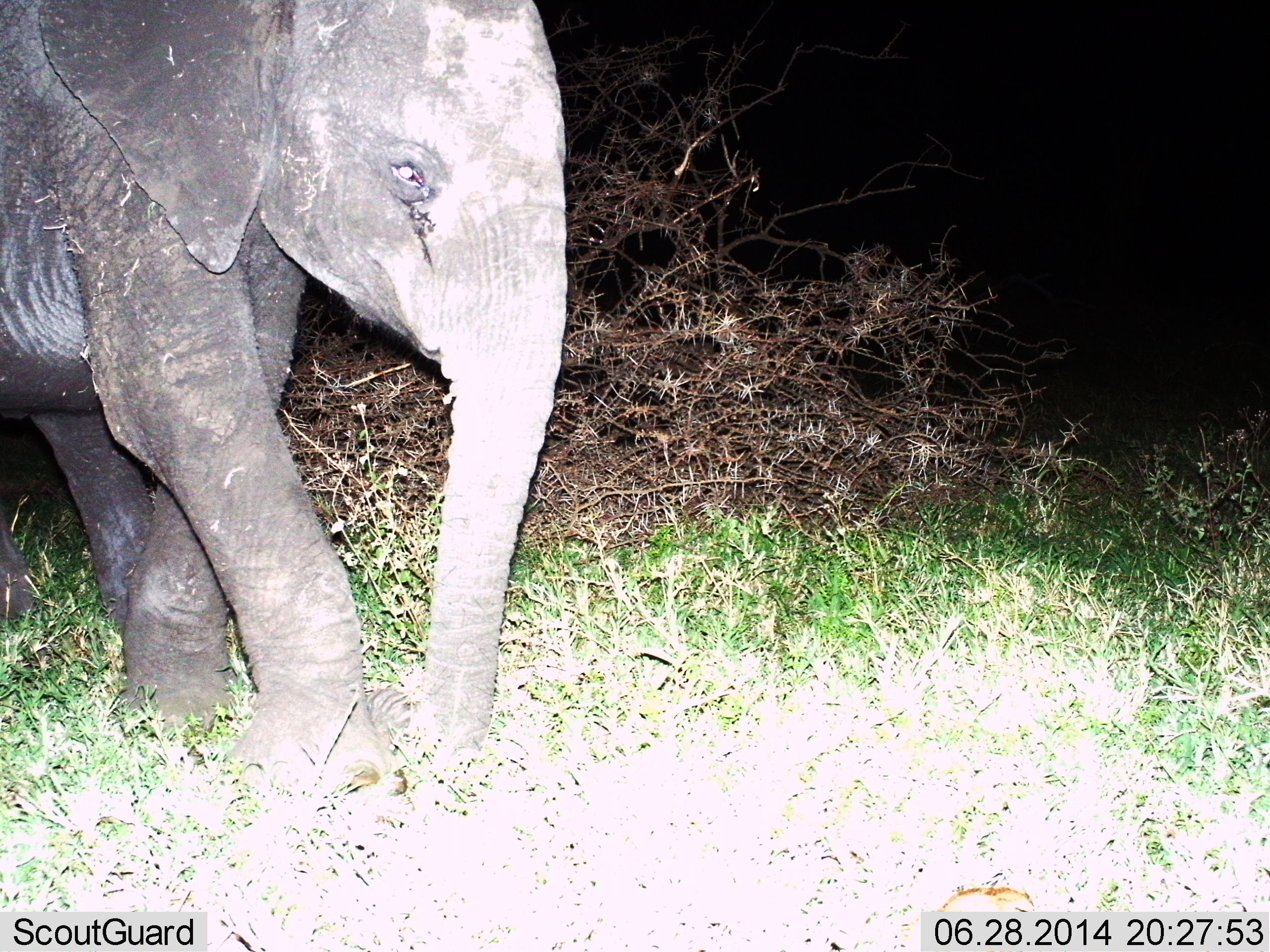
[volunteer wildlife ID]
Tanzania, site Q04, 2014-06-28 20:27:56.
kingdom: Animalia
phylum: Chordata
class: Mammalia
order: Proboscidea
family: Elephantidae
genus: Loxodonta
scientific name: Loxodonta africana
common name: african bush elephant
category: elephant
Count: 1.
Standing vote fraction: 10%.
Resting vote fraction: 0%.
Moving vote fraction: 90%.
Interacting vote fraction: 0%.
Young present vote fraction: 40%.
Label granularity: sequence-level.